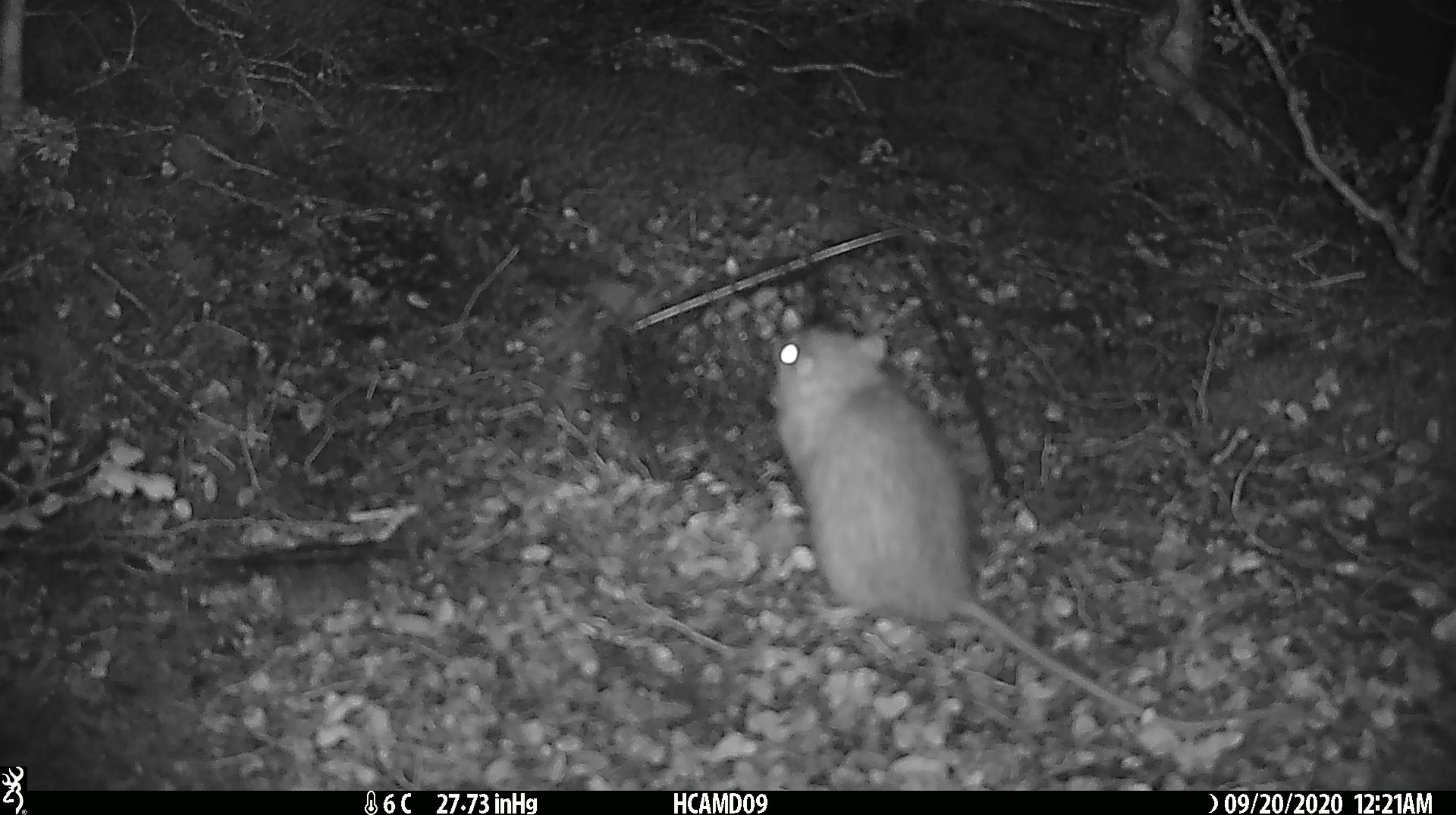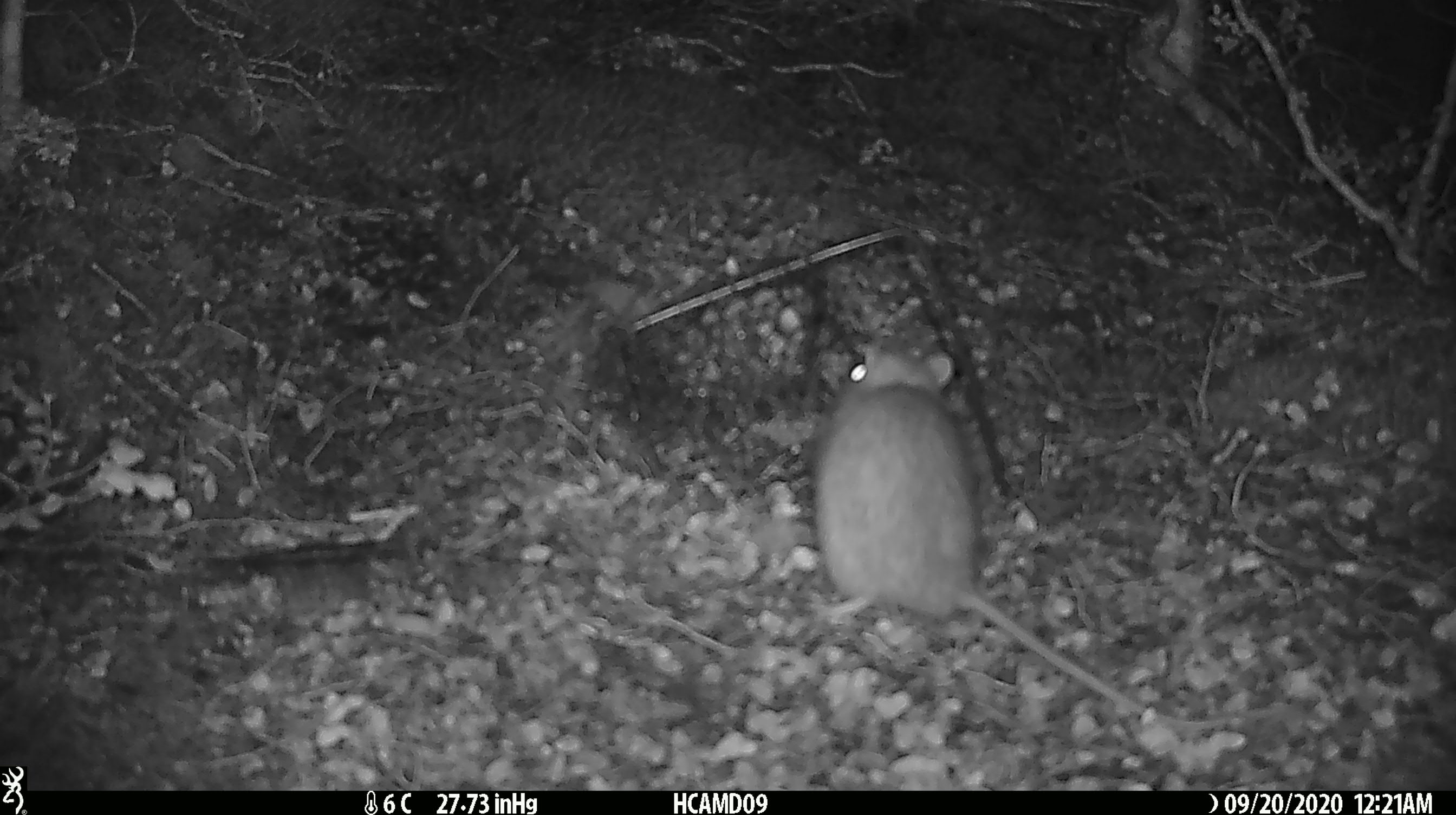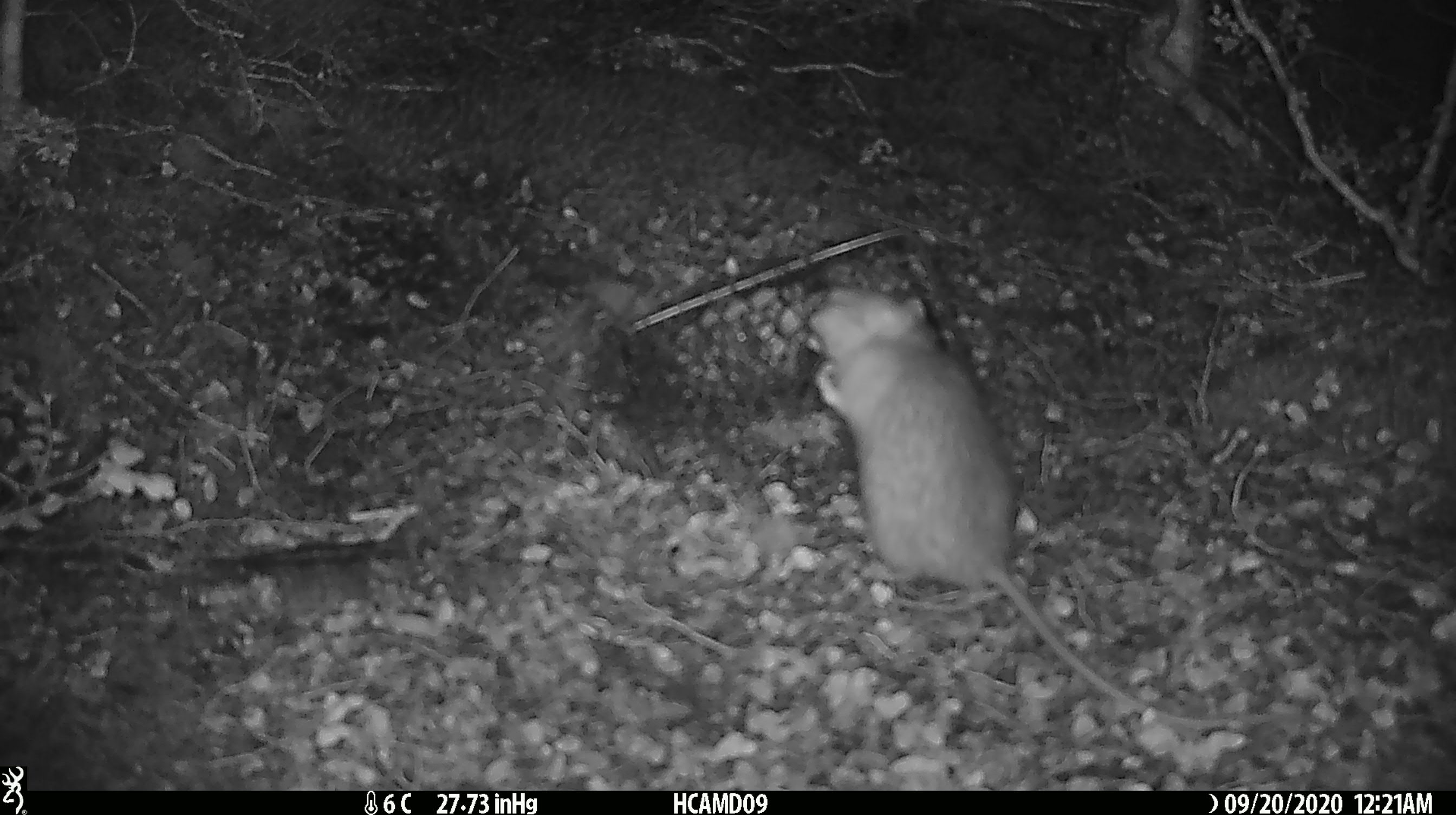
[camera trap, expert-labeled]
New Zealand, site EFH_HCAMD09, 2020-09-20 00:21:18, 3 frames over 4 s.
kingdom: Animalia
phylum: Chordata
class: Mammalia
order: Rodentia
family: Muridae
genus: Rattus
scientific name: Rattus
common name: rat